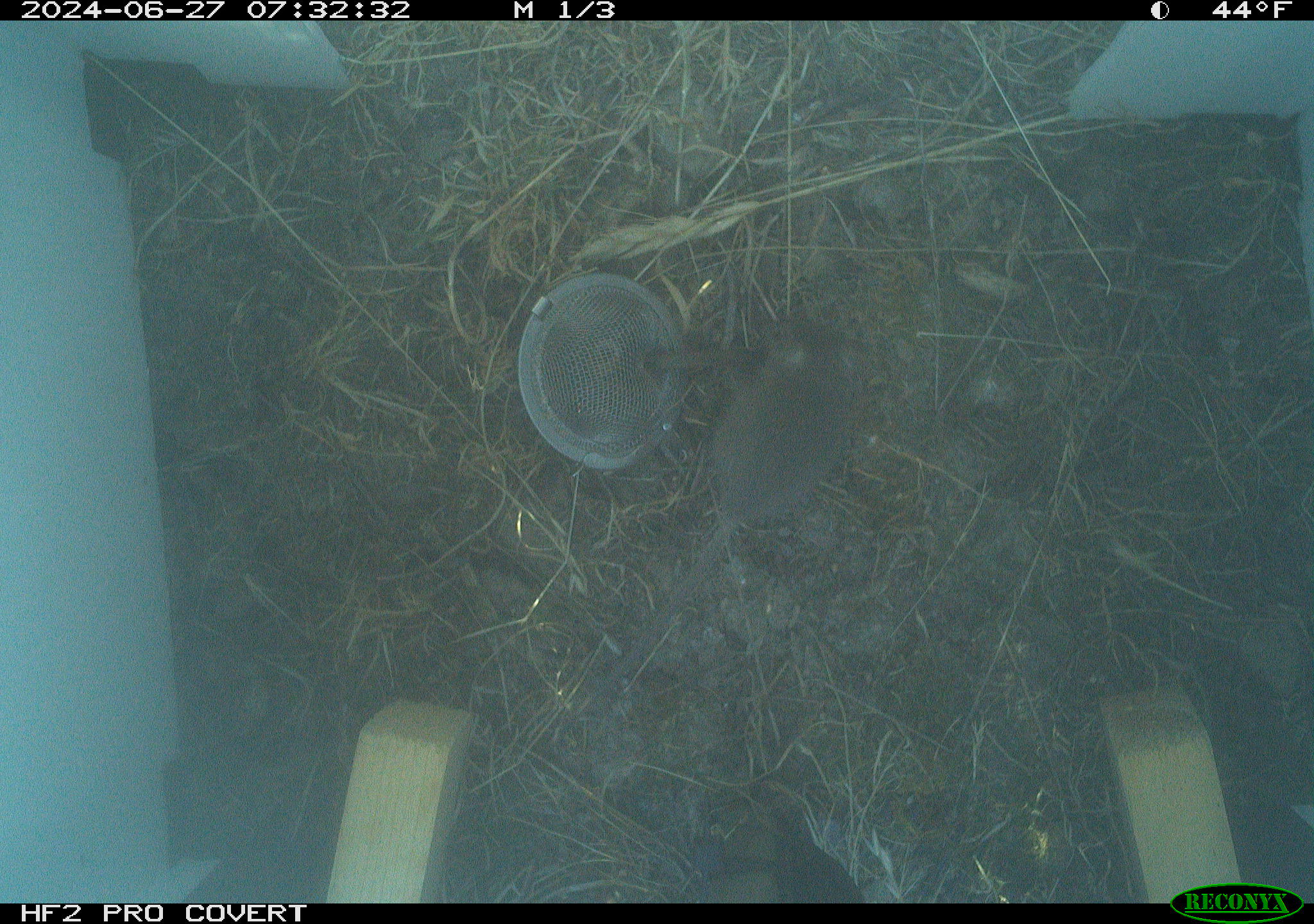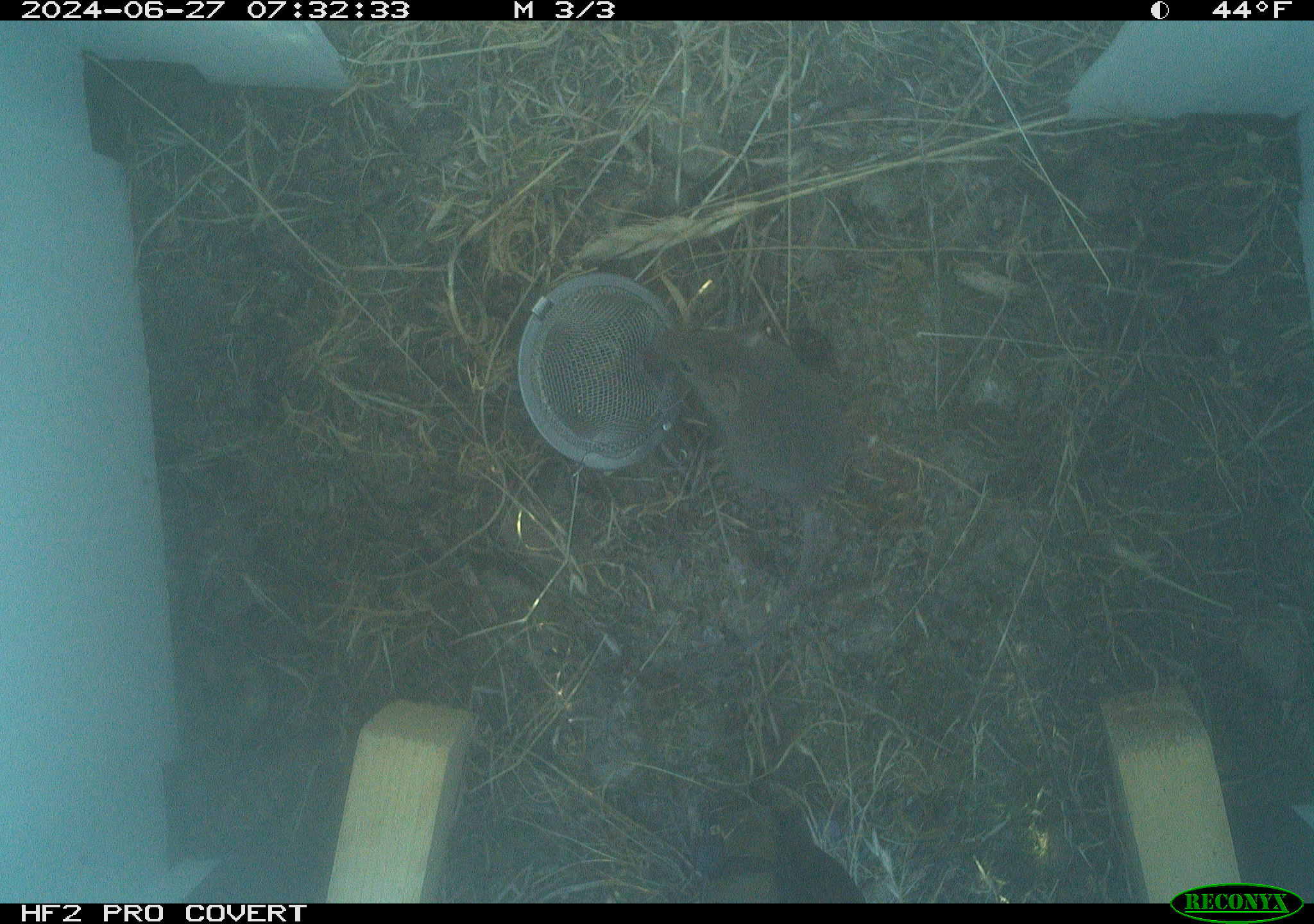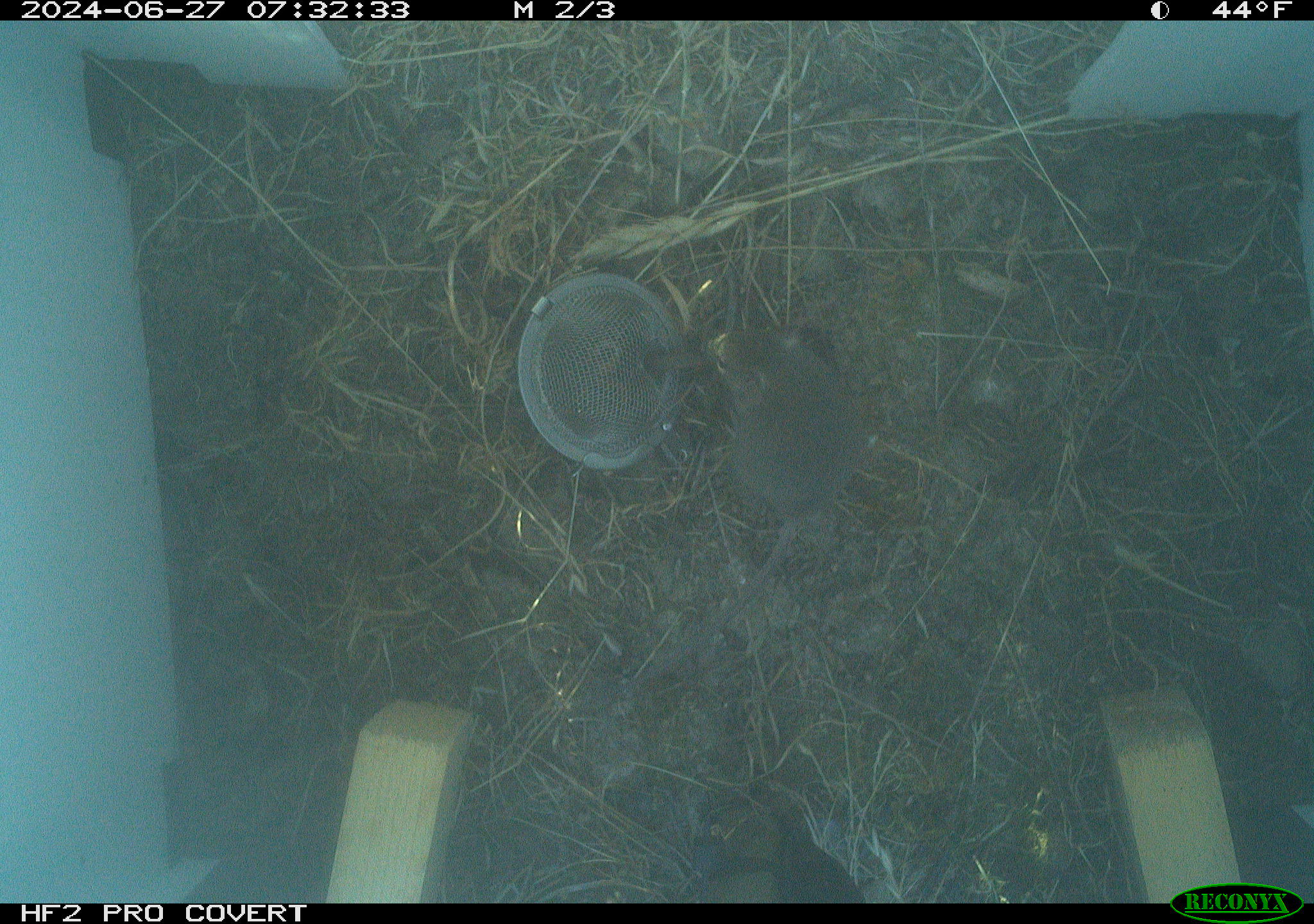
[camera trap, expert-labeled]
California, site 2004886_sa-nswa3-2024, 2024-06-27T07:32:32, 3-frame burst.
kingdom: Animalia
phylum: Chordata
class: Mammalia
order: Rodentia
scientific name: Rodentia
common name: rodent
Rodent (Rodentia).